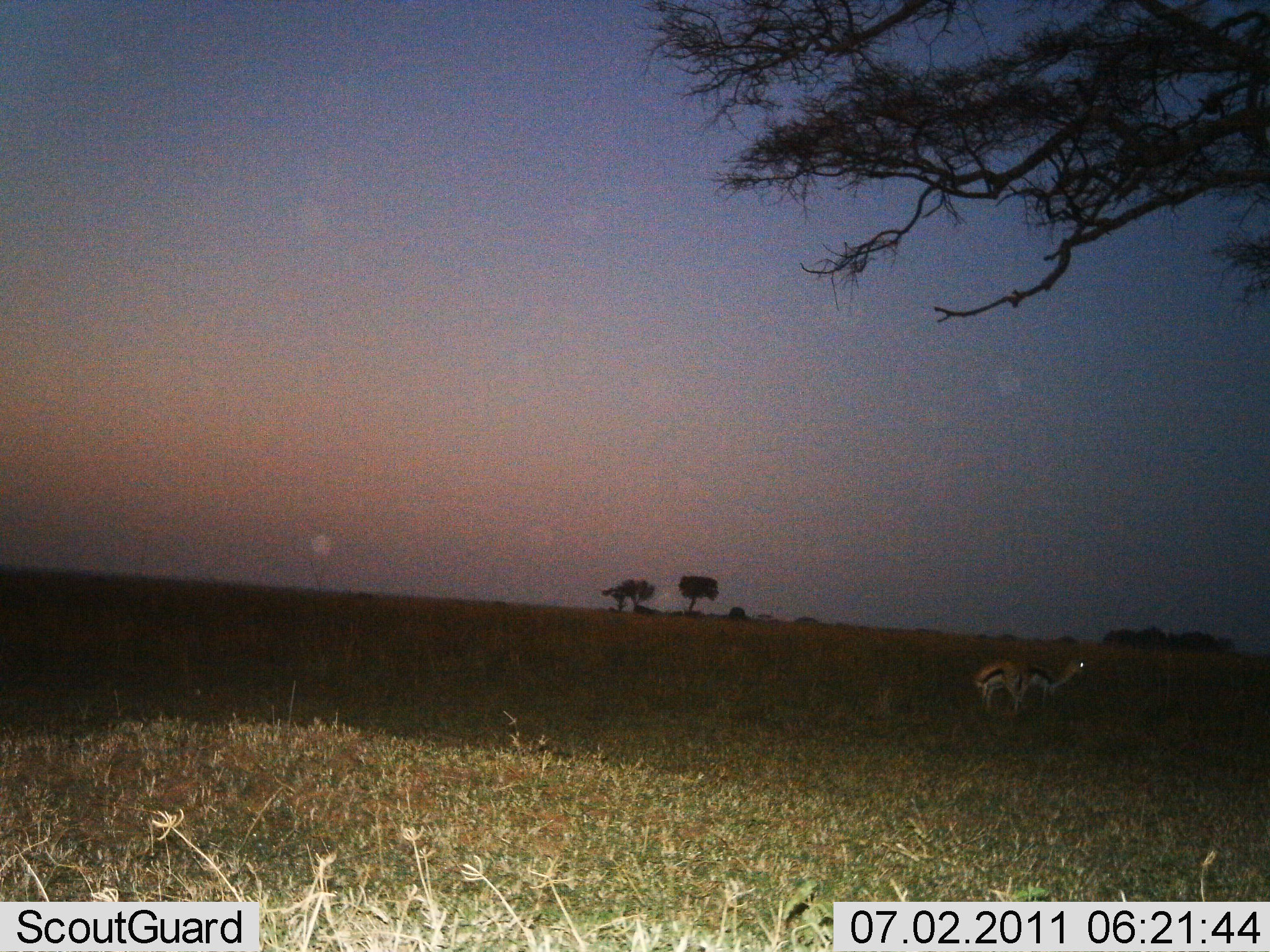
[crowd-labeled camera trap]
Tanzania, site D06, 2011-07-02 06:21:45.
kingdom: Animalia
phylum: Chordata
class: Mammalia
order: Artiodactyla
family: Bovidae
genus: Eudorcas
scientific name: Eudorcas thomsonii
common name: thomson's gazelle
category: gazellethomsons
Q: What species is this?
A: Gazellethomsons (thomson's gazelle) (Eudorcas thomsonii).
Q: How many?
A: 2.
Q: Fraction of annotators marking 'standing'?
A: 80%.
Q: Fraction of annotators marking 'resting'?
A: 0%.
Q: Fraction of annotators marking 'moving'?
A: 10%.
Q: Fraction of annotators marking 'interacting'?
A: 10%.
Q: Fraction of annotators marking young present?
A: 10%.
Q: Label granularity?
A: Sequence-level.